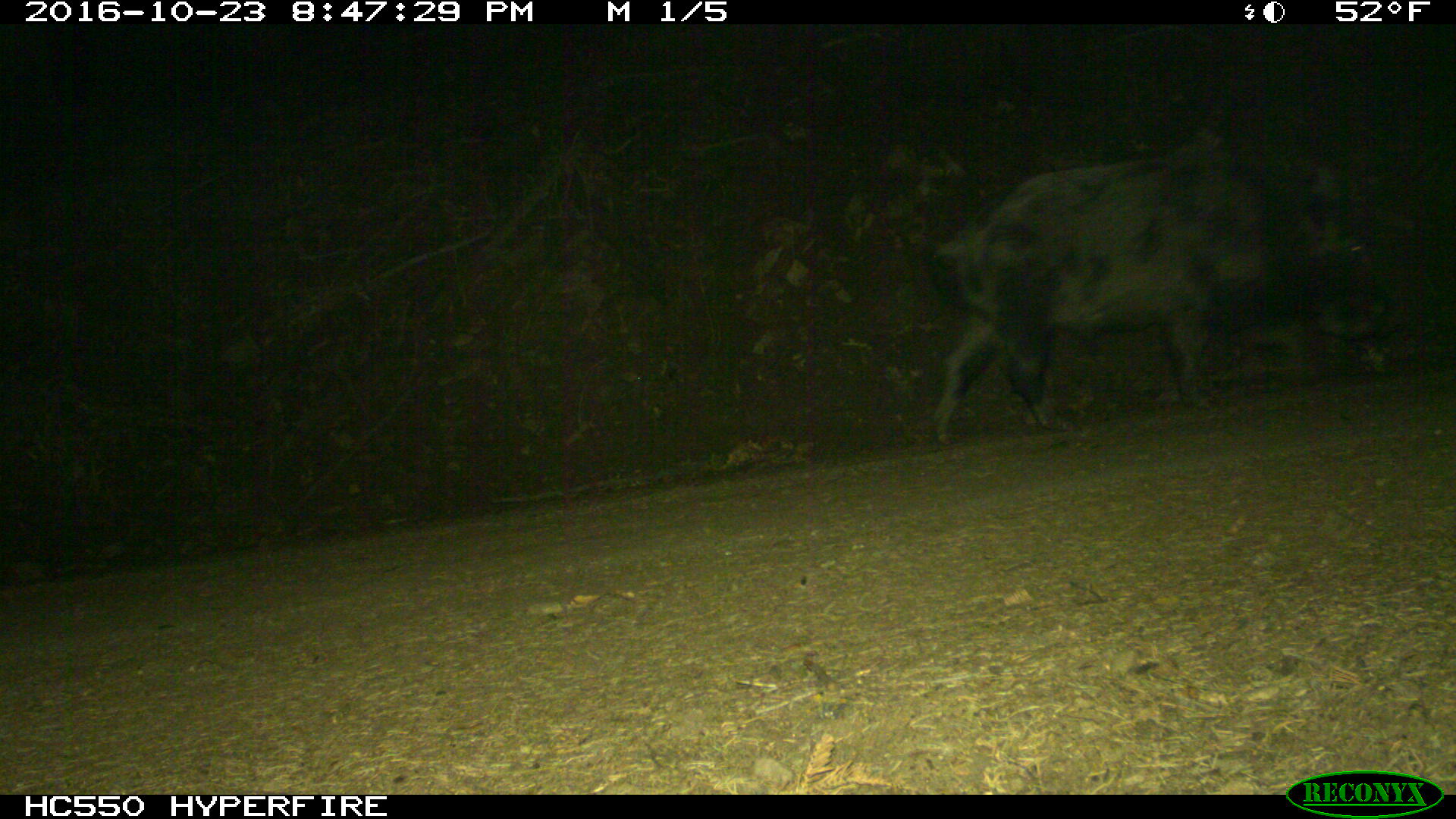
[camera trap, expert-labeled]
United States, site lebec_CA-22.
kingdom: Animalia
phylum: Chordata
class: Mammalia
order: Artiodactyla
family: Suidae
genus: Sus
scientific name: Sus scrofa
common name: wild boar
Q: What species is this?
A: Sus scrofa (wild boar).